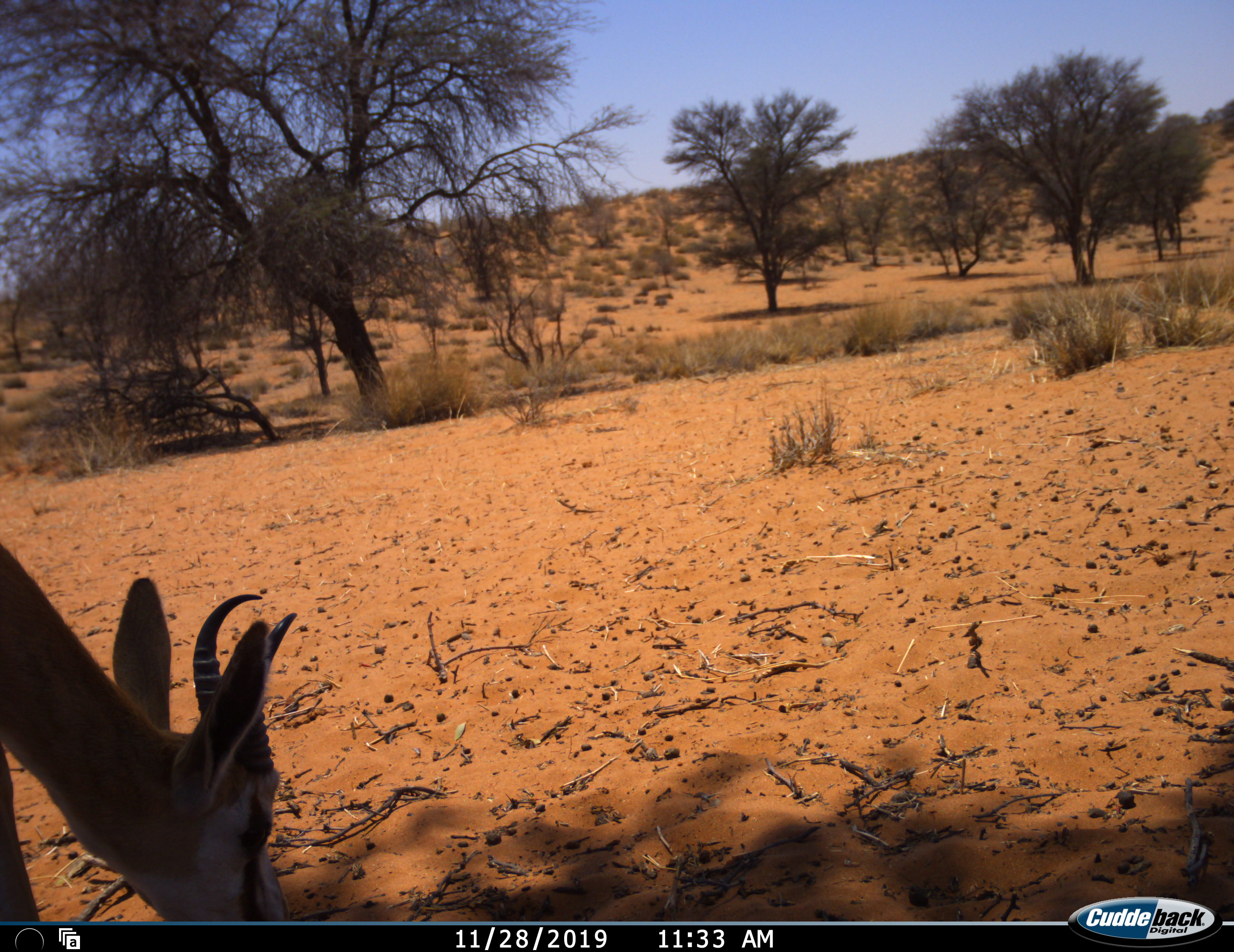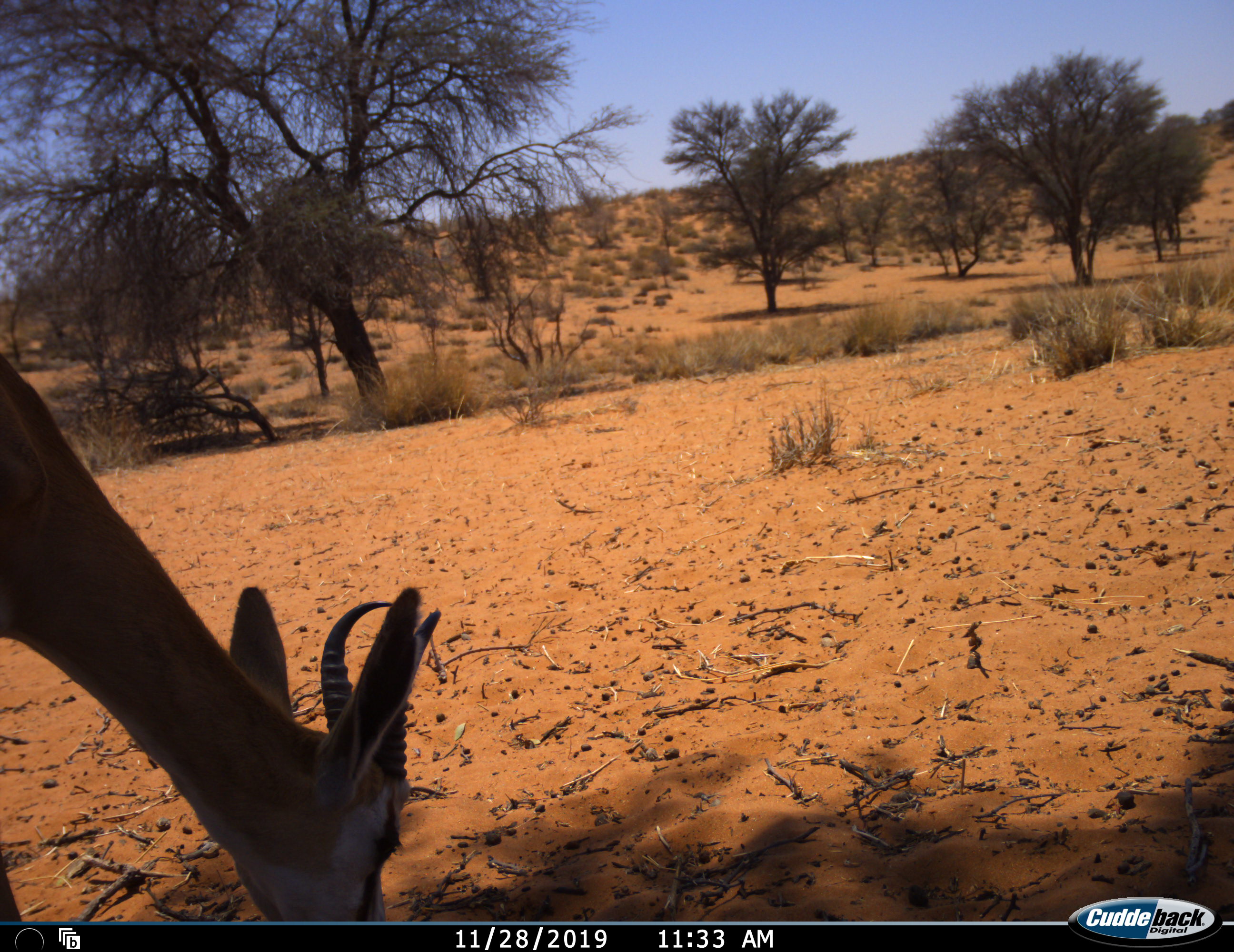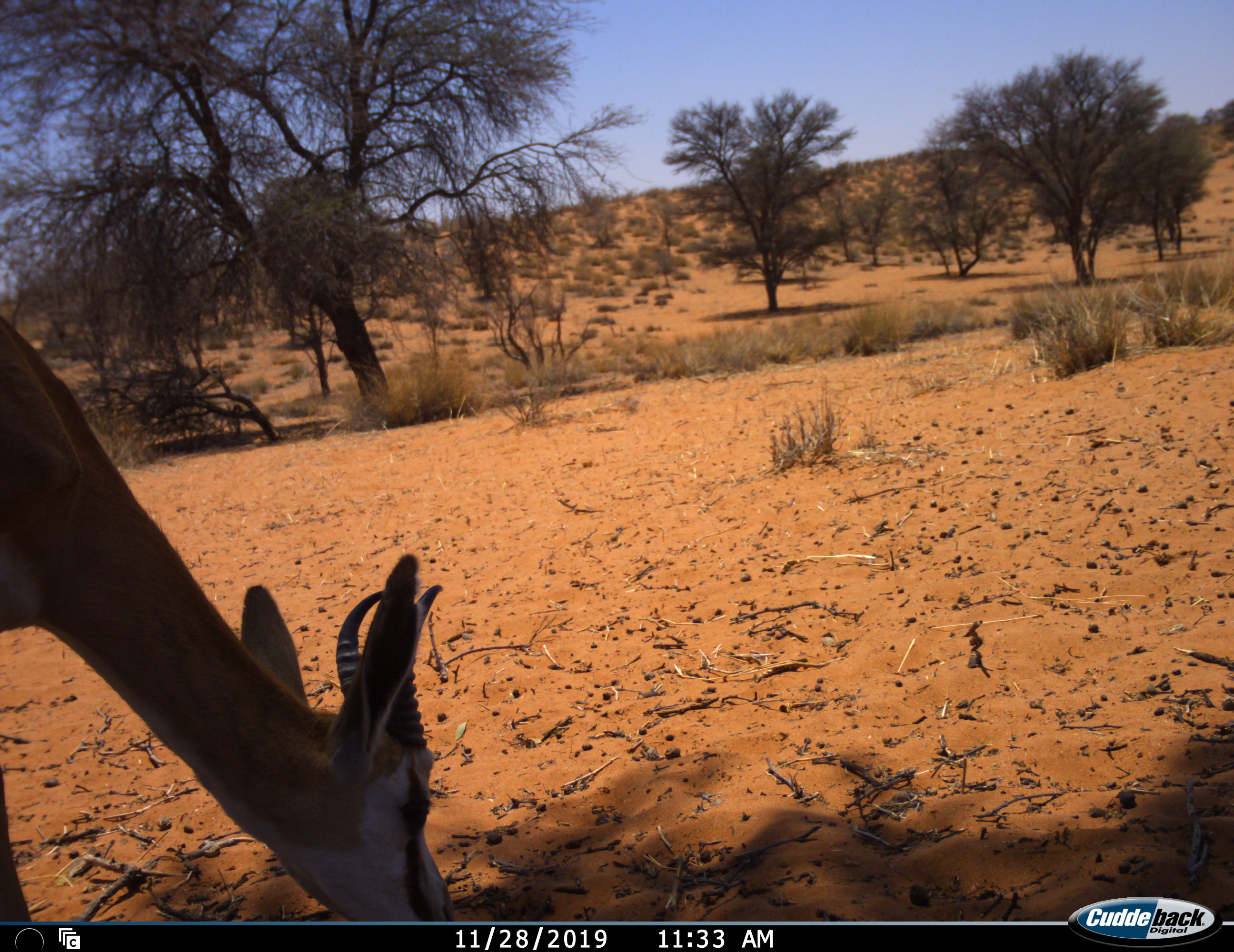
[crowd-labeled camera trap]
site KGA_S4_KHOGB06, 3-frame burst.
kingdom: Animalia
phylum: Chordata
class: Mammalia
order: Artiodactyla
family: Bovidae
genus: Antidorcas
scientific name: Antidorcas marsupialis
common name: springbok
Springbok (Antidorcas marsupialis), count 1. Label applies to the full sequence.